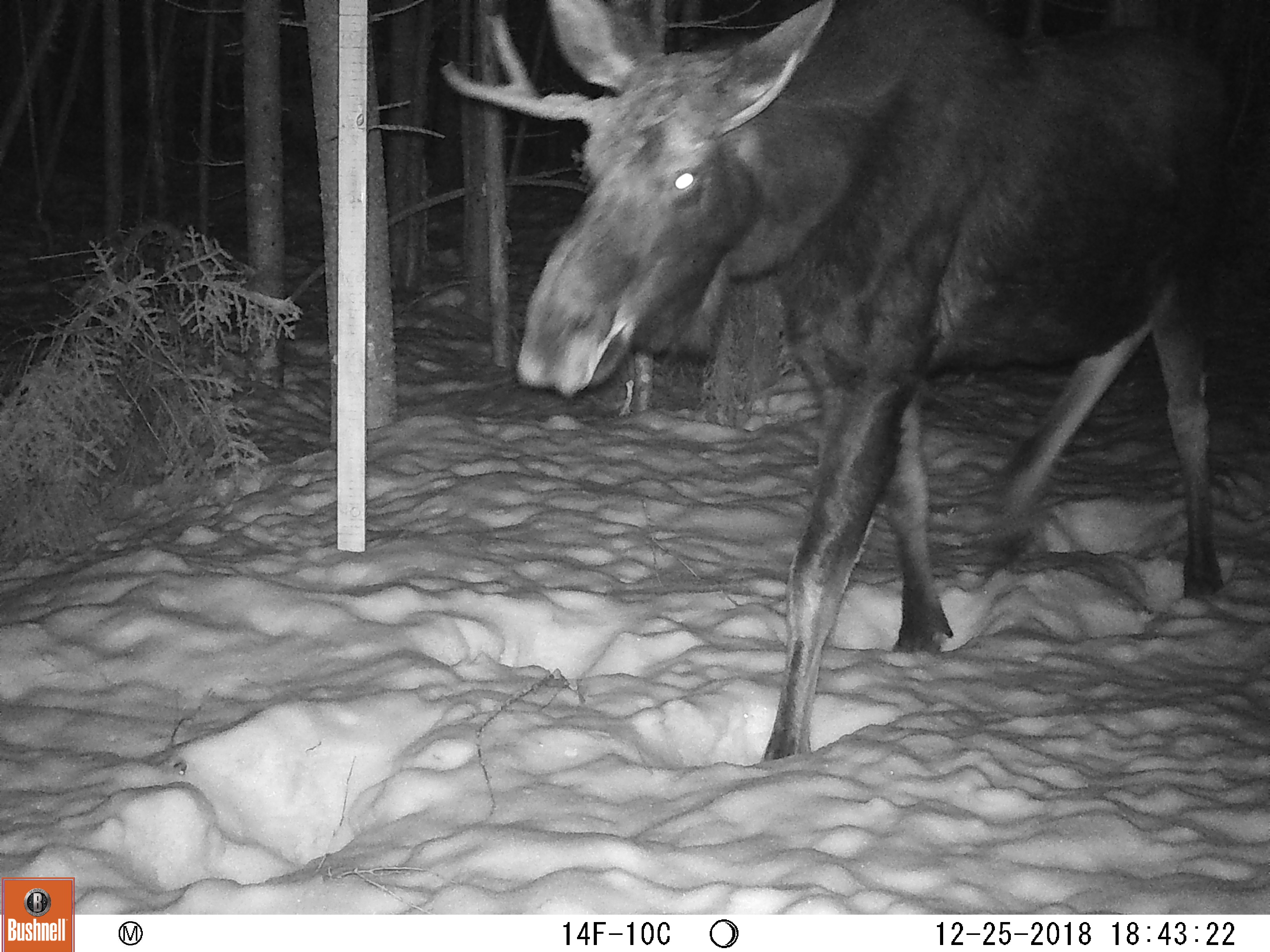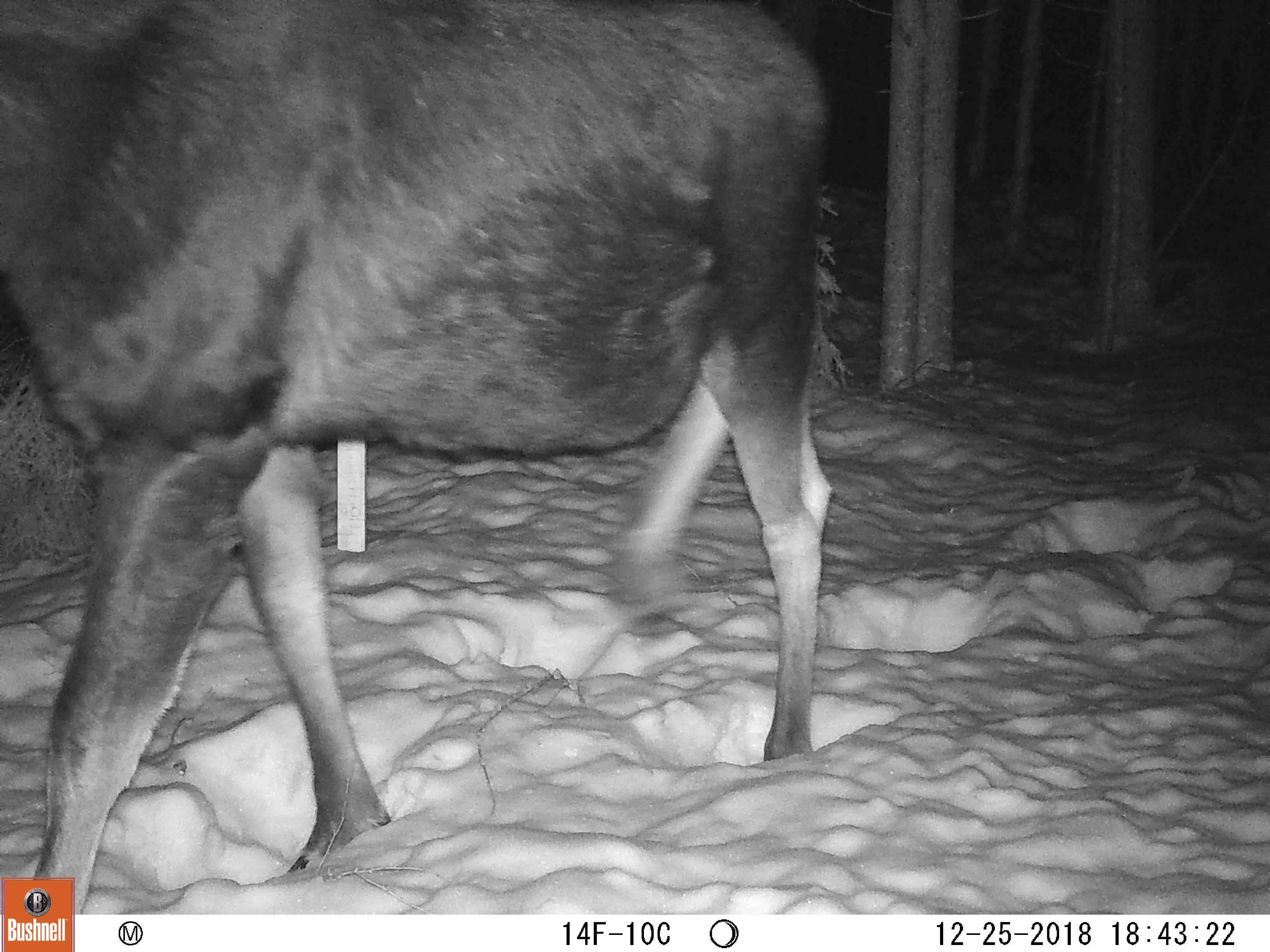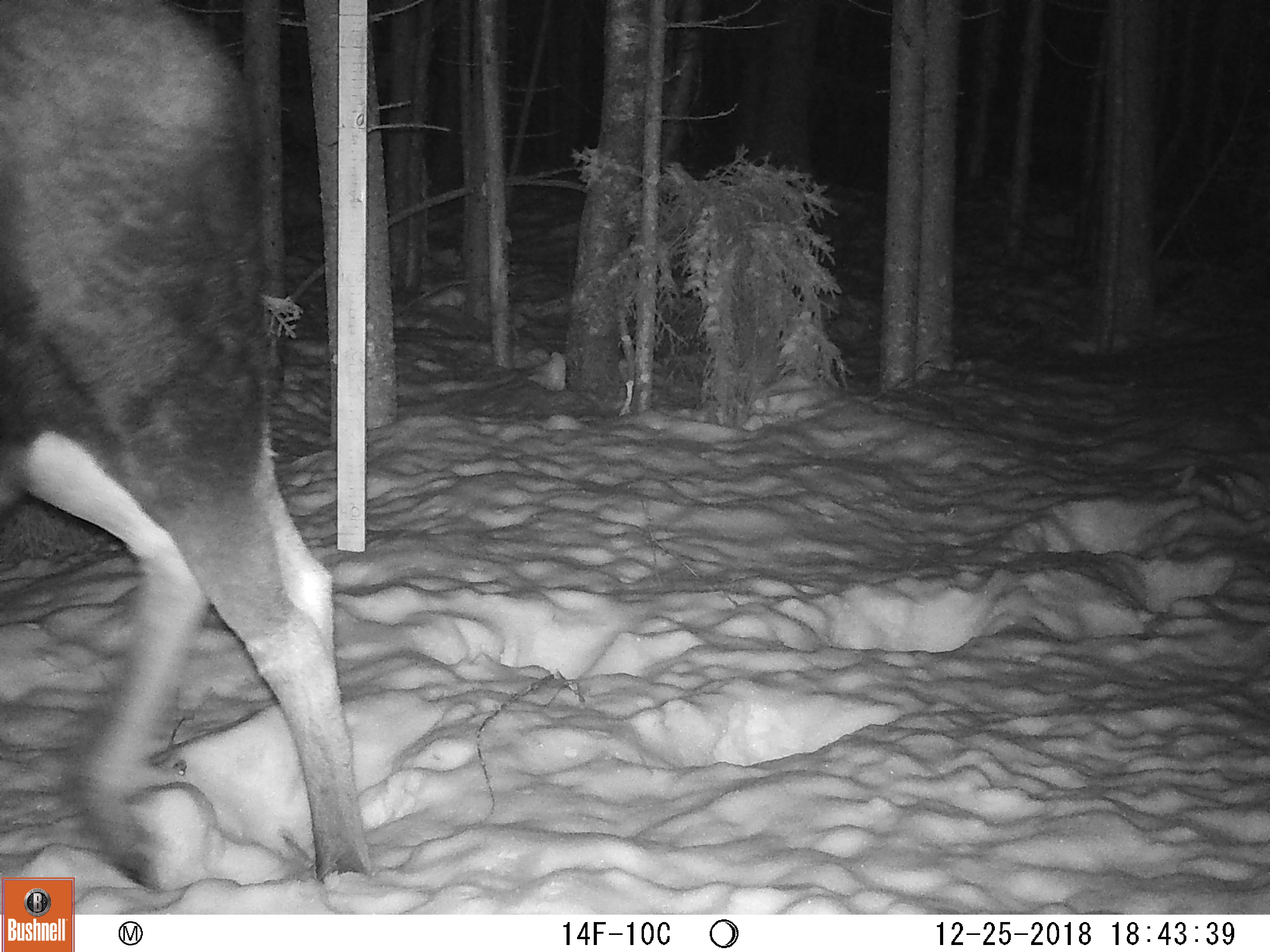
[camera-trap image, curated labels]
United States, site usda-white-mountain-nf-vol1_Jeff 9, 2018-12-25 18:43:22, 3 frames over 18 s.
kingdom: Animalia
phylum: Chordata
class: Mammalia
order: Artiodactyla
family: Cervidae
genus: Alces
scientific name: Alces alces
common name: moose